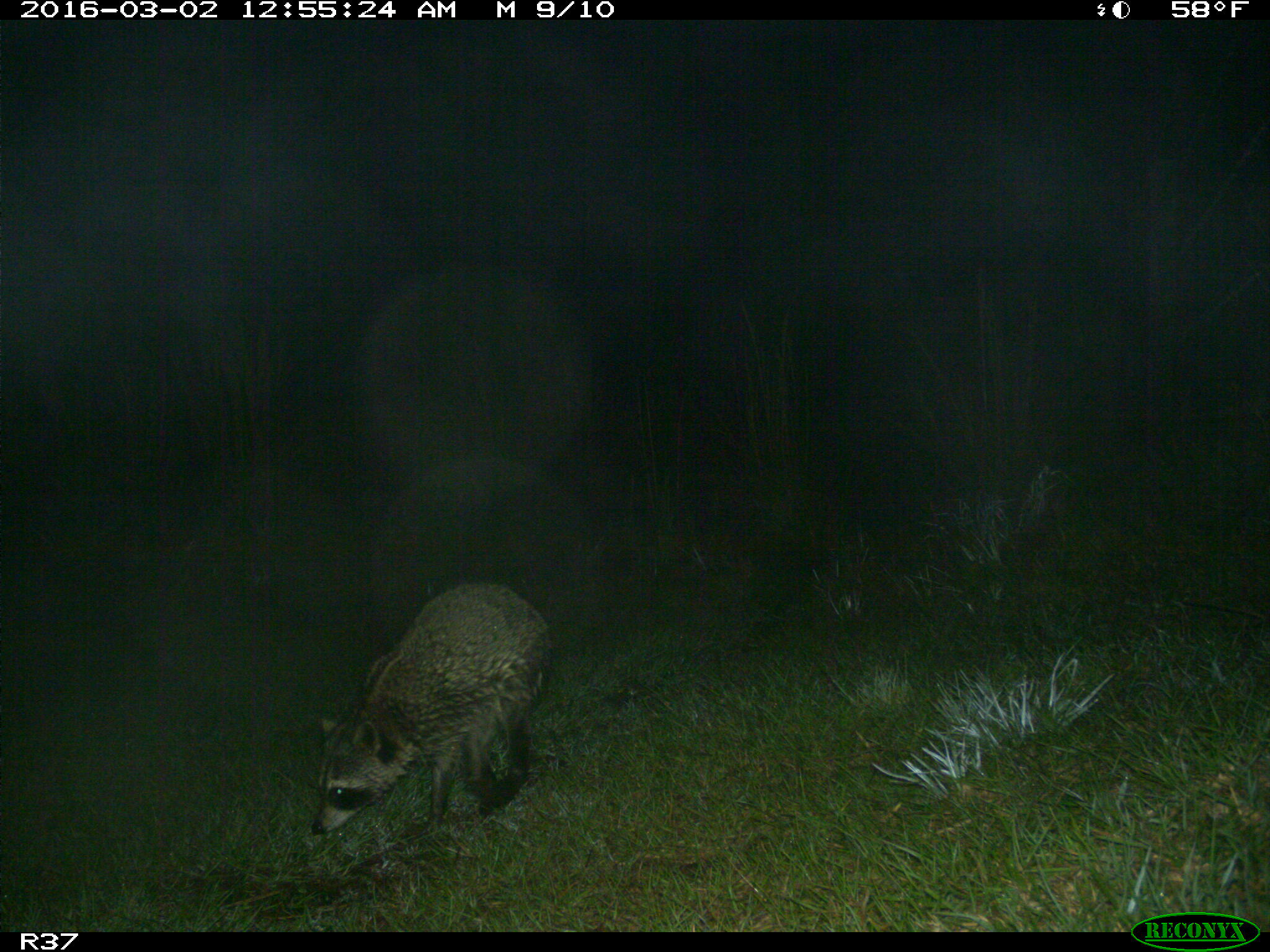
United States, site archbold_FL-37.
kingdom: Animalia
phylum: Chordata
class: Mammalia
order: Carnivora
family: Procyonidae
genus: Procyon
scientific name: Procyon lotor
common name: common raccoon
Procyon lotor (common raccoon).